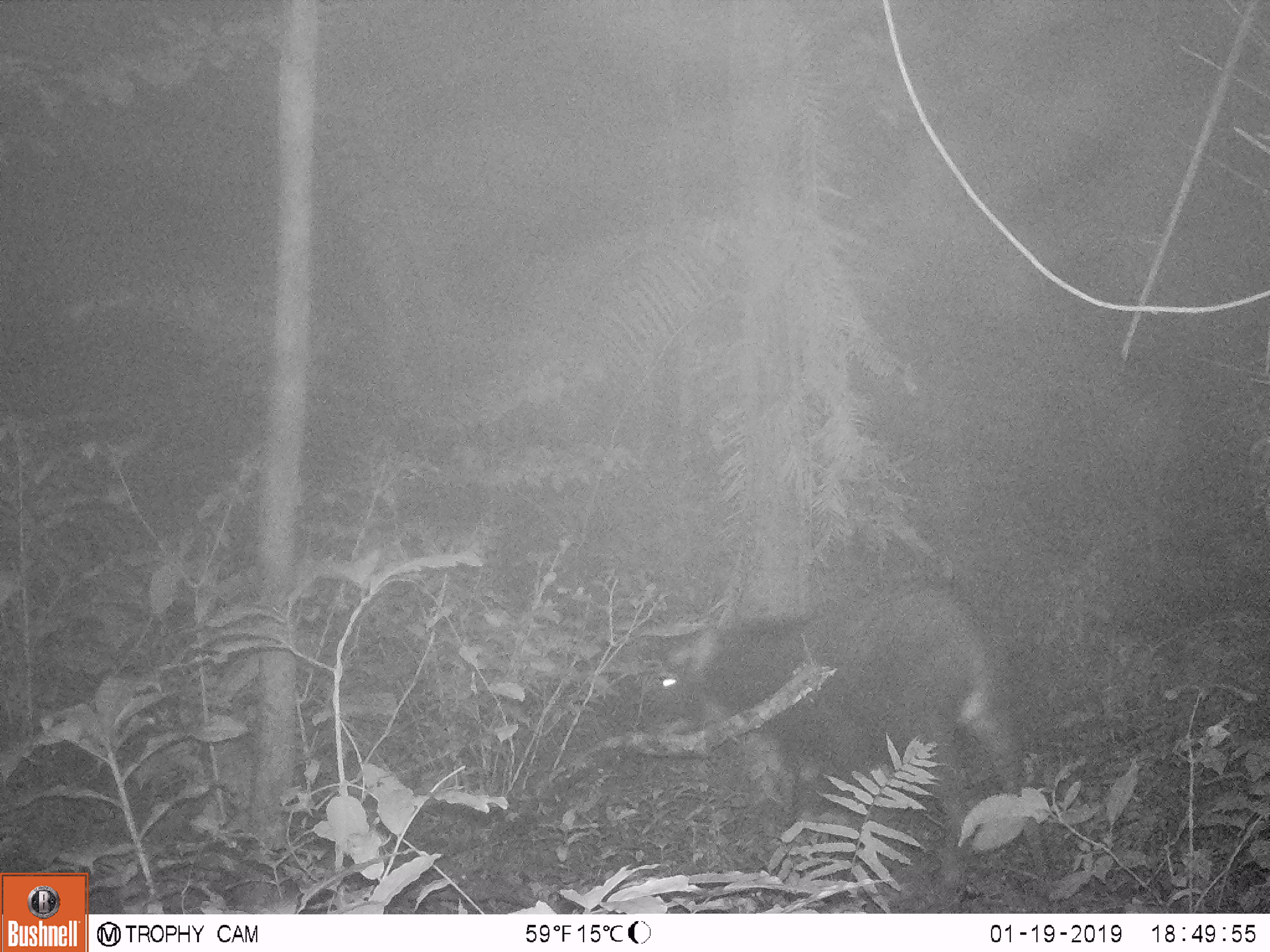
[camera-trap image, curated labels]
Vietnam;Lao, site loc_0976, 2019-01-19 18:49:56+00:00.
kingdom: Animalia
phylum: Chordata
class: Mammalia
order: Artiodactyla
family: Bovidae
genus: Capricornis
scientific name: Capricornis sumatraensis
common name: chinese serow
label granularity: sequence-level